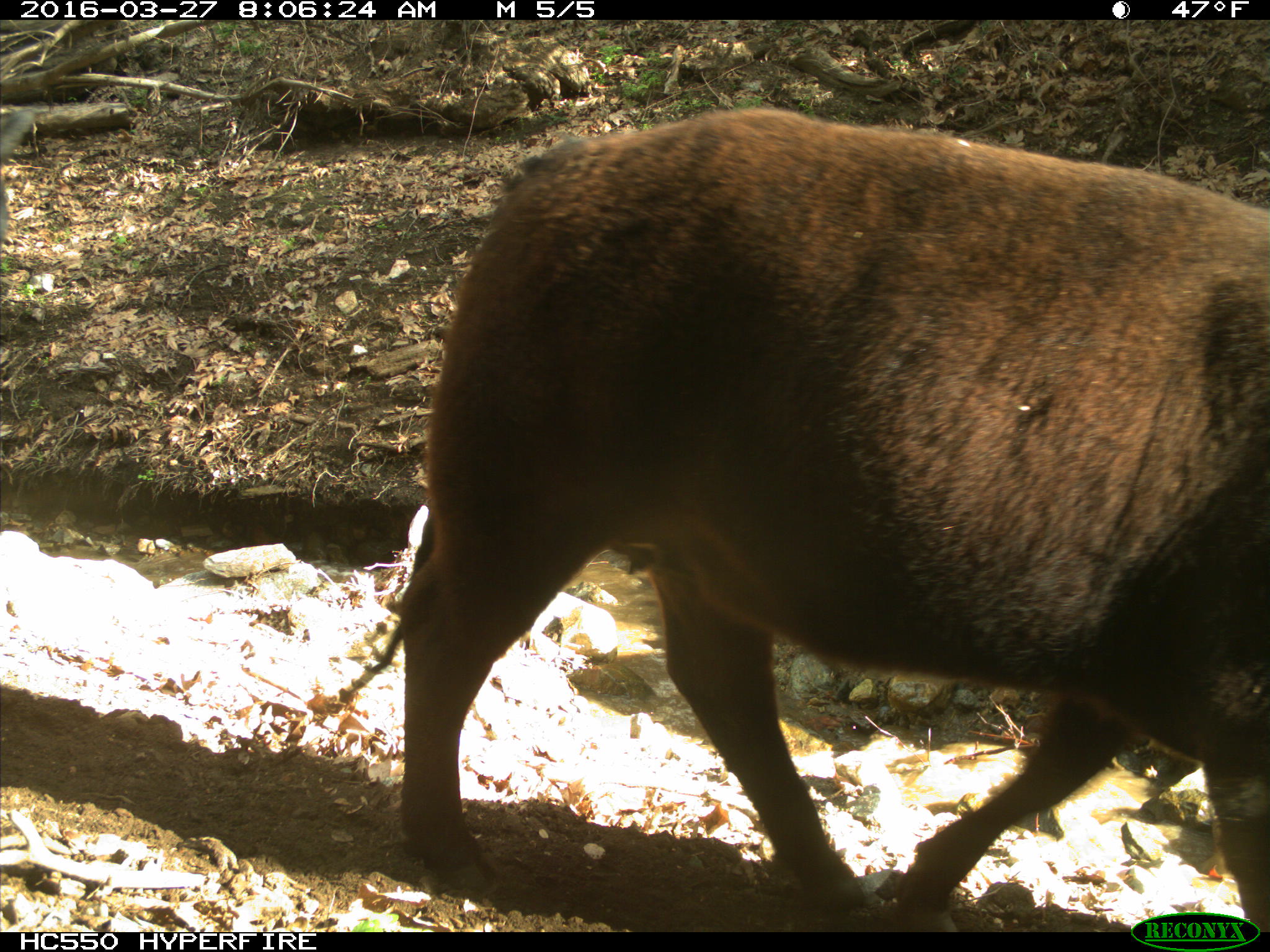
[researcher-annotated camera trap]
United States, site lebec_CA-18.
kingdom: Animalia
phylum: Chordata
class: Mammalia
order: Artiodactyla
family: Bovidae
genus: Bos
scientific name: Bos taurus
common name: domestic cow